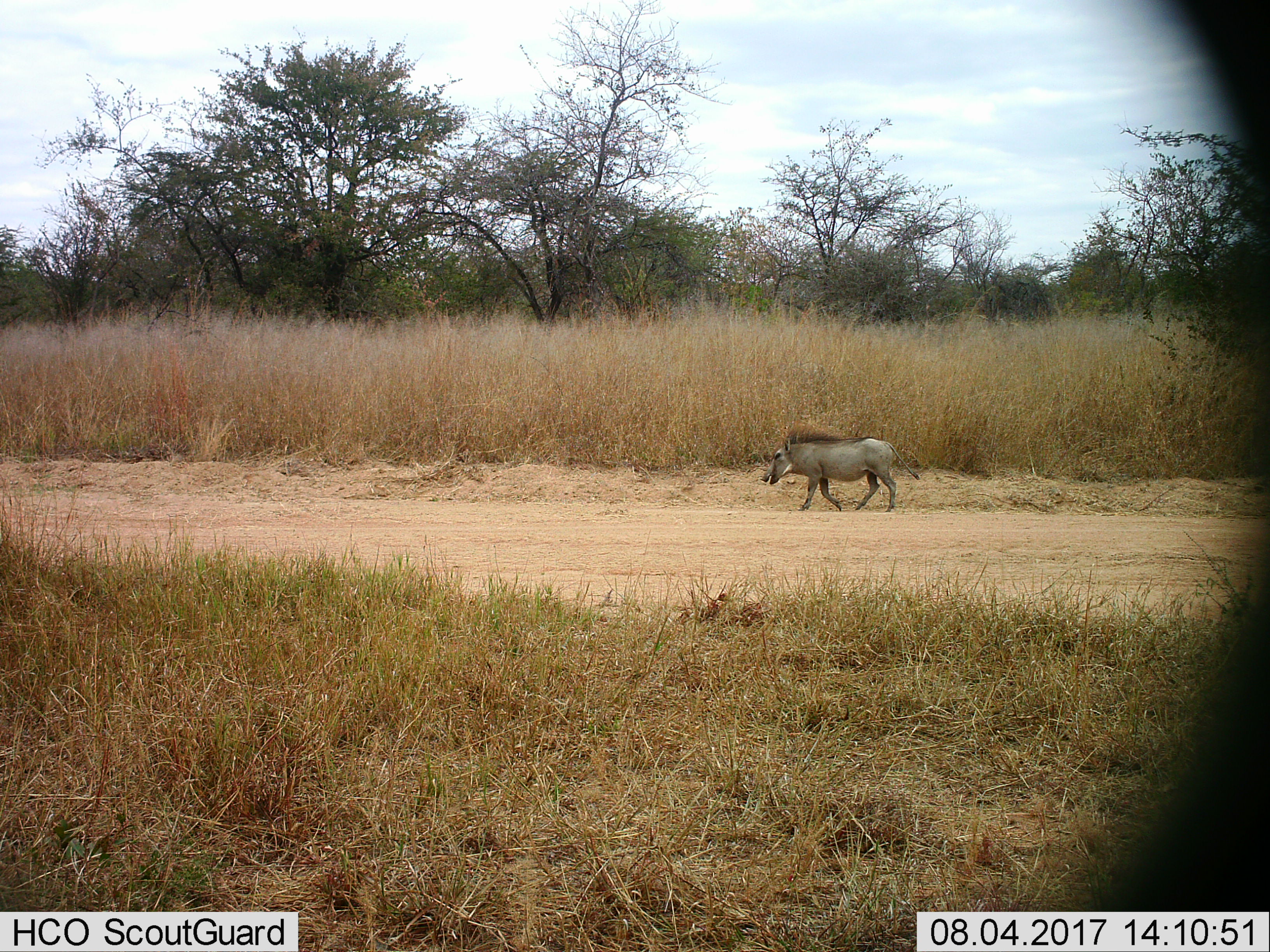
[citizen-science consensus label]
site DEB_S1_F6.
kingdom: Animalia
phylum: Chordata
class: Mammalia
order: Artiodactyla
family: Suidae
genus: Phacochoerus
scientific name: Phacochoerus africanus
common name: warthog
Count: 1.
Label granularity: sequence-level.